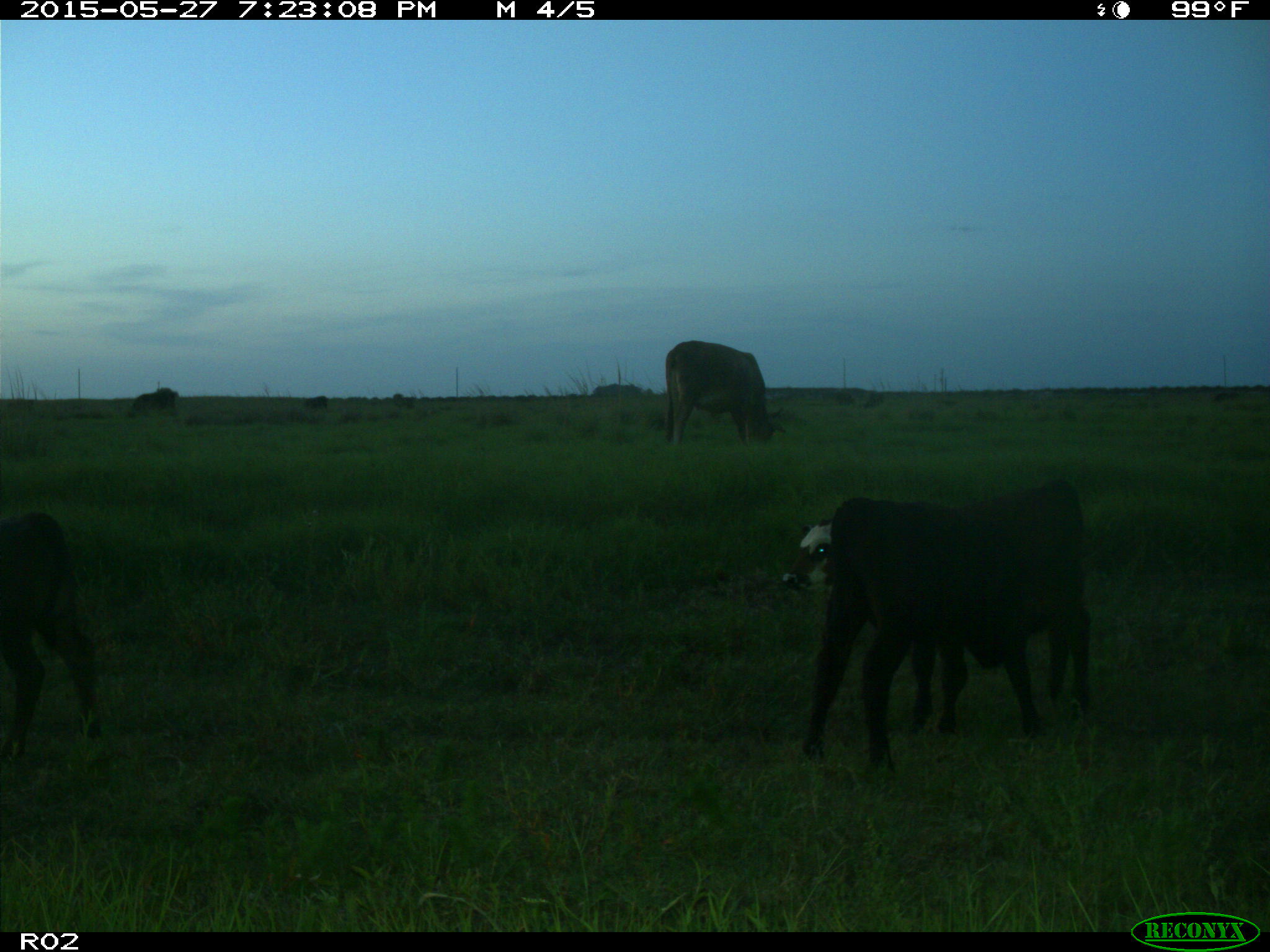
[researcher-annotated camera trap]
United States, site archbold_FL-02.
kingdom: Animalia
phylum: Chordata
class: Mammalia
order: Artiodactyla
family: Bovidae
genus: Bos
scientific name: Bos taurus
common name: domestic cow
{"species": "Bos taurus (domestic cow)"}